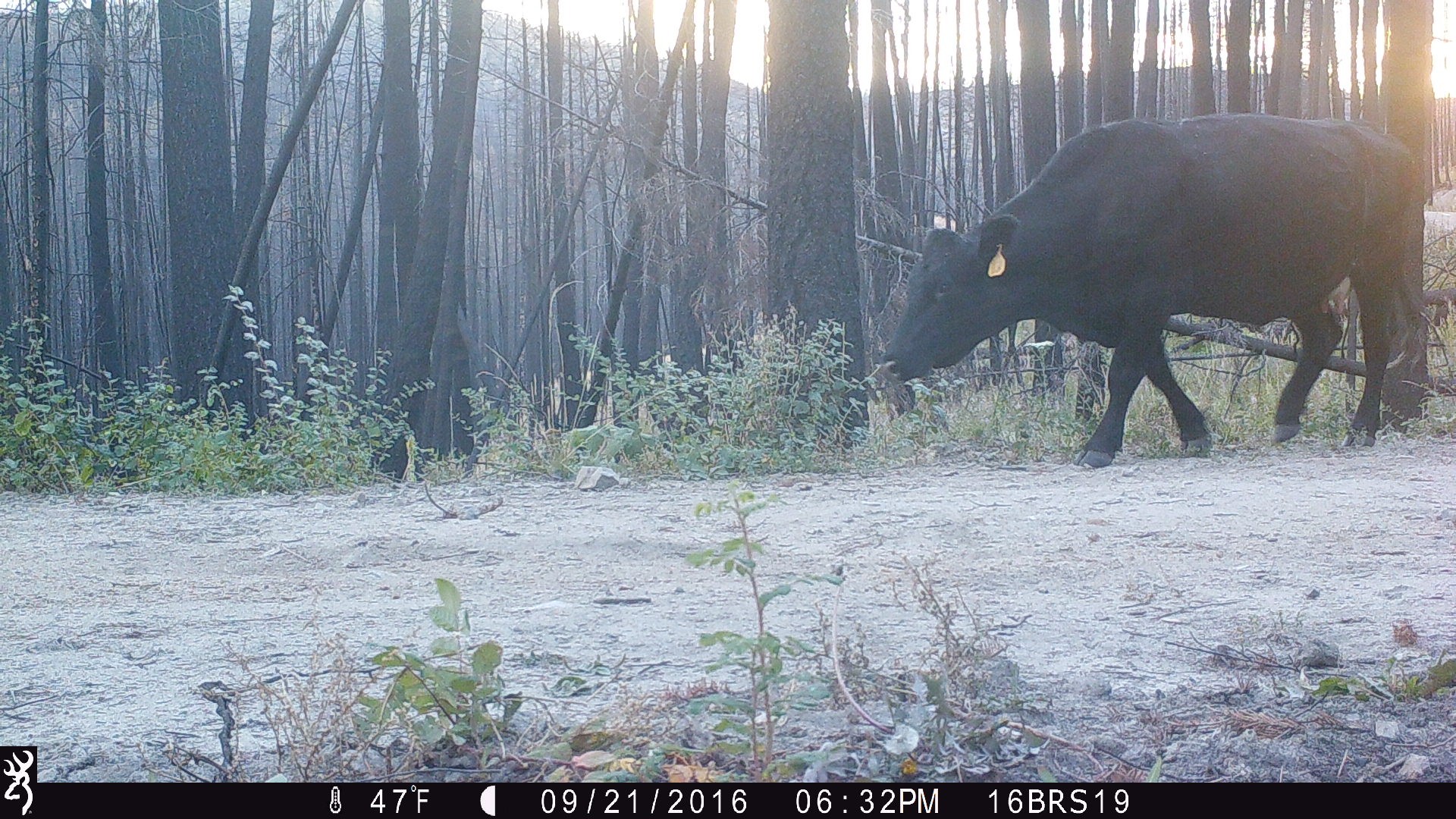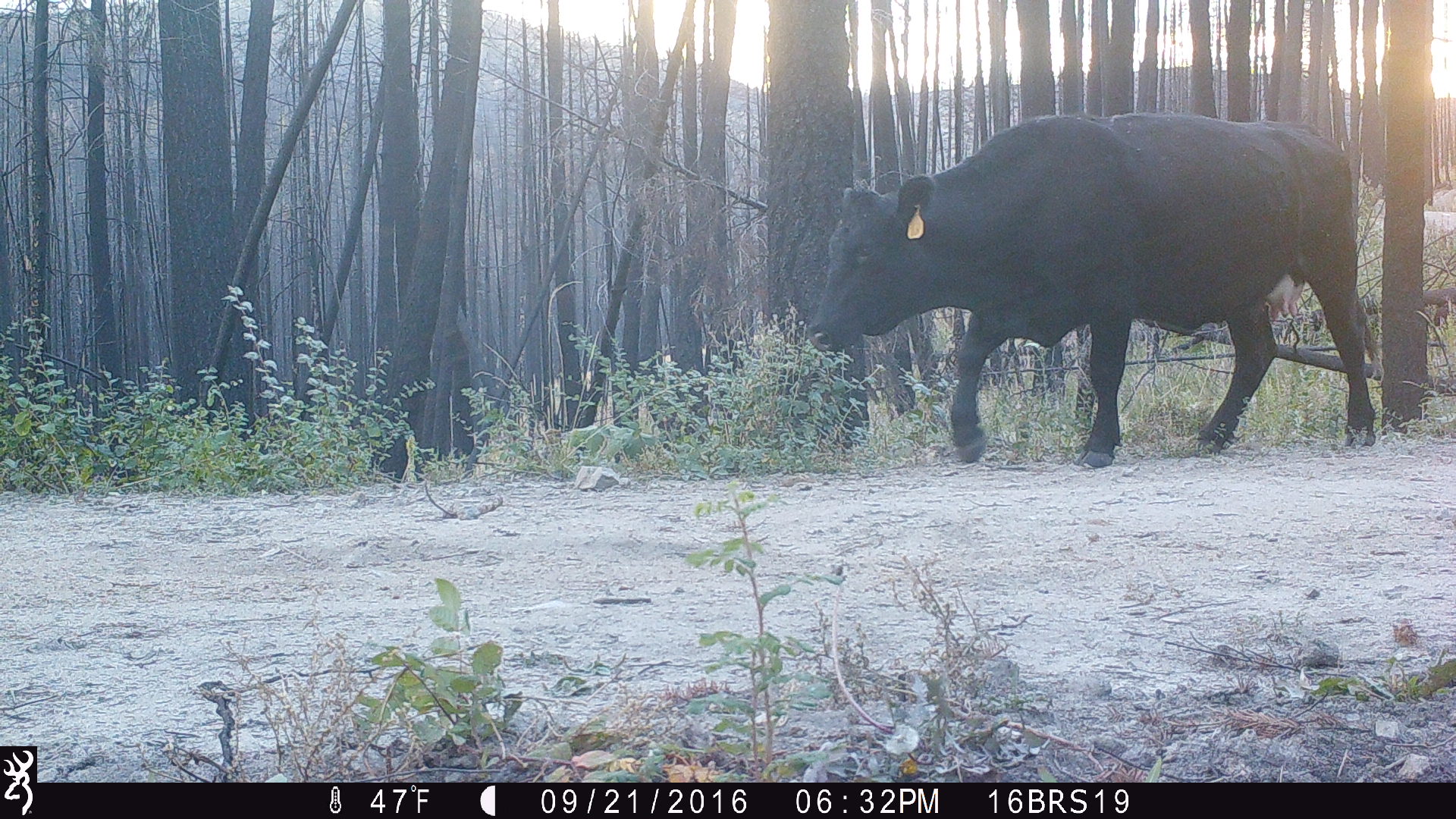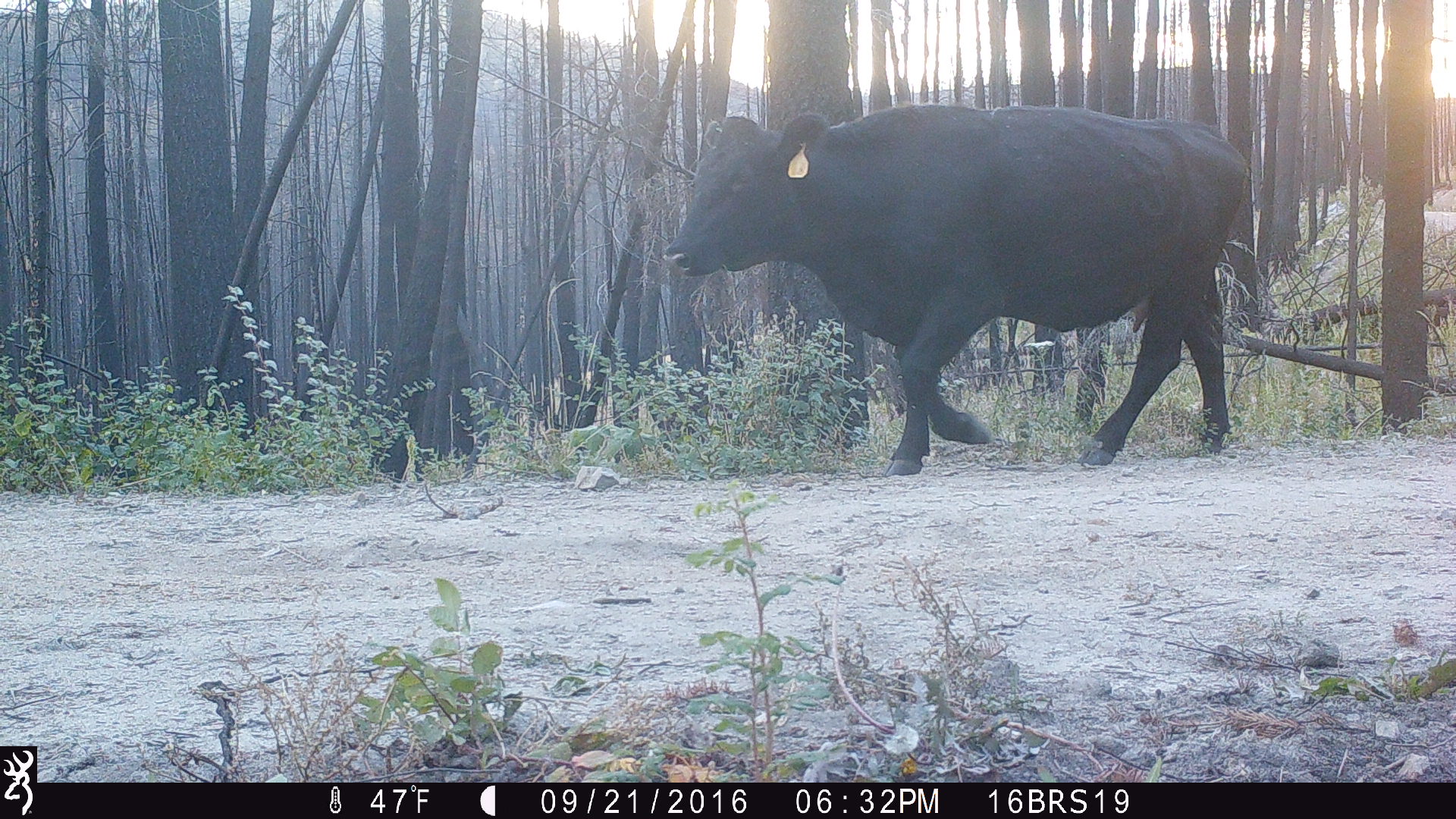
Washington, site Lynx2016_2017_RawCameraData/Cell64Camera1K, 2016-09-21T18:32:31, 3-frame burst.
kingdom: Animalia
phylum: Chordata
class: Mammalia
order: Artiodactyla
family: Bovidae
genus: Bos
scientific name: Bos taurus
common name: domestic cattle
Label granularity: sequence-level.